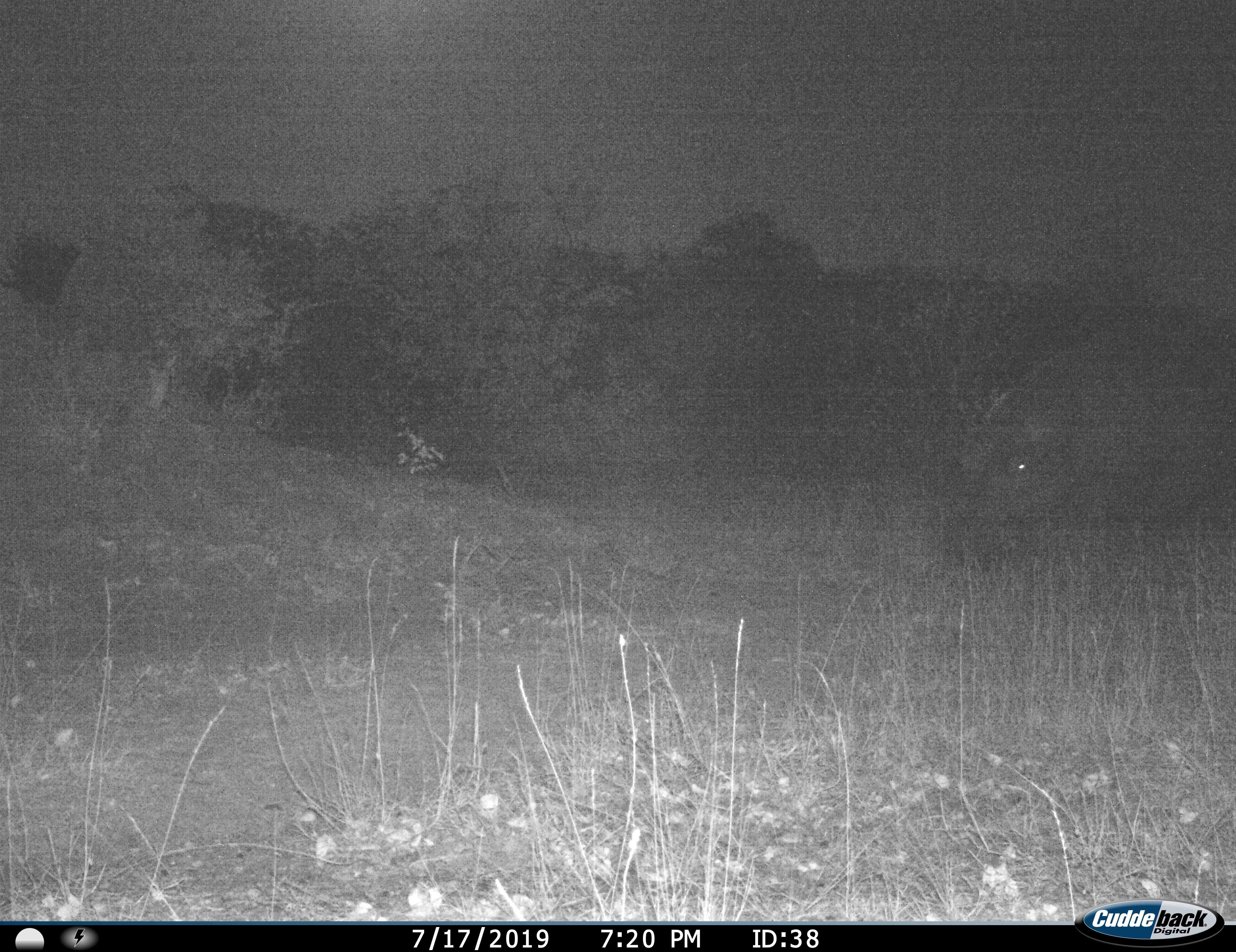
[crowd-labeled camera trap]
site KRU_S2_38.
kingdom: Animalia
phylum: Chordata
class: Mammalia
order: Artiodactyla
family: Hippopotamidae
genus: Hippopotamus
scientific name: Hippopotamus amphibius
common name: hippopotamus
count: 1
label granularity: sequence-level